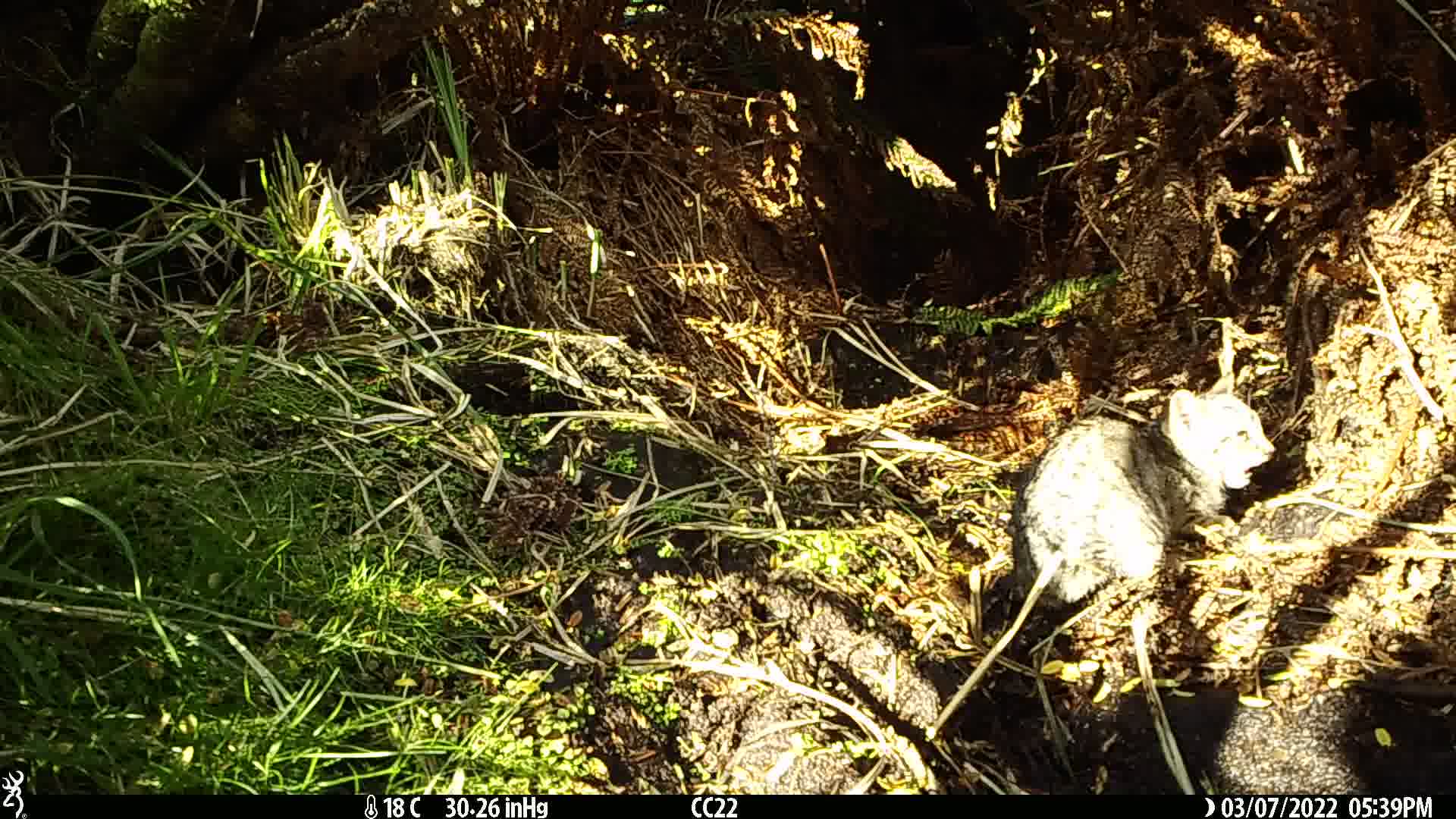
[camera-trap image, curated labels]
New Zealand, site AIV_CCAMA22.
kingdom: Animalia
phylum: Chordata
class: Mammalia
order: Carnivora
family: Felidae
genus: Felis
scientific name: Felis catus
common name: domestic cat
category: cat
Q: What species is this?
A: Cat (domestic cat) (Felis catus).